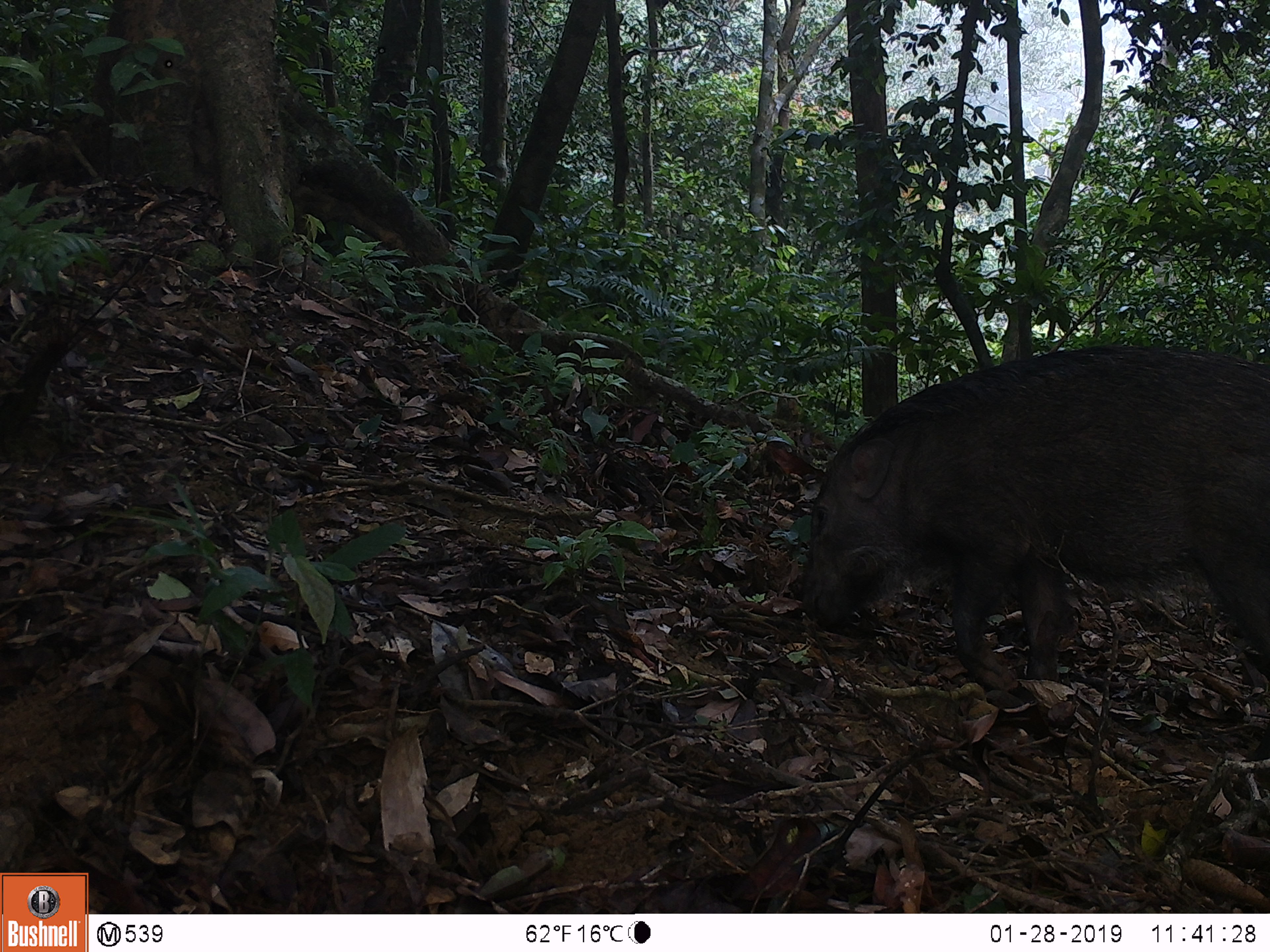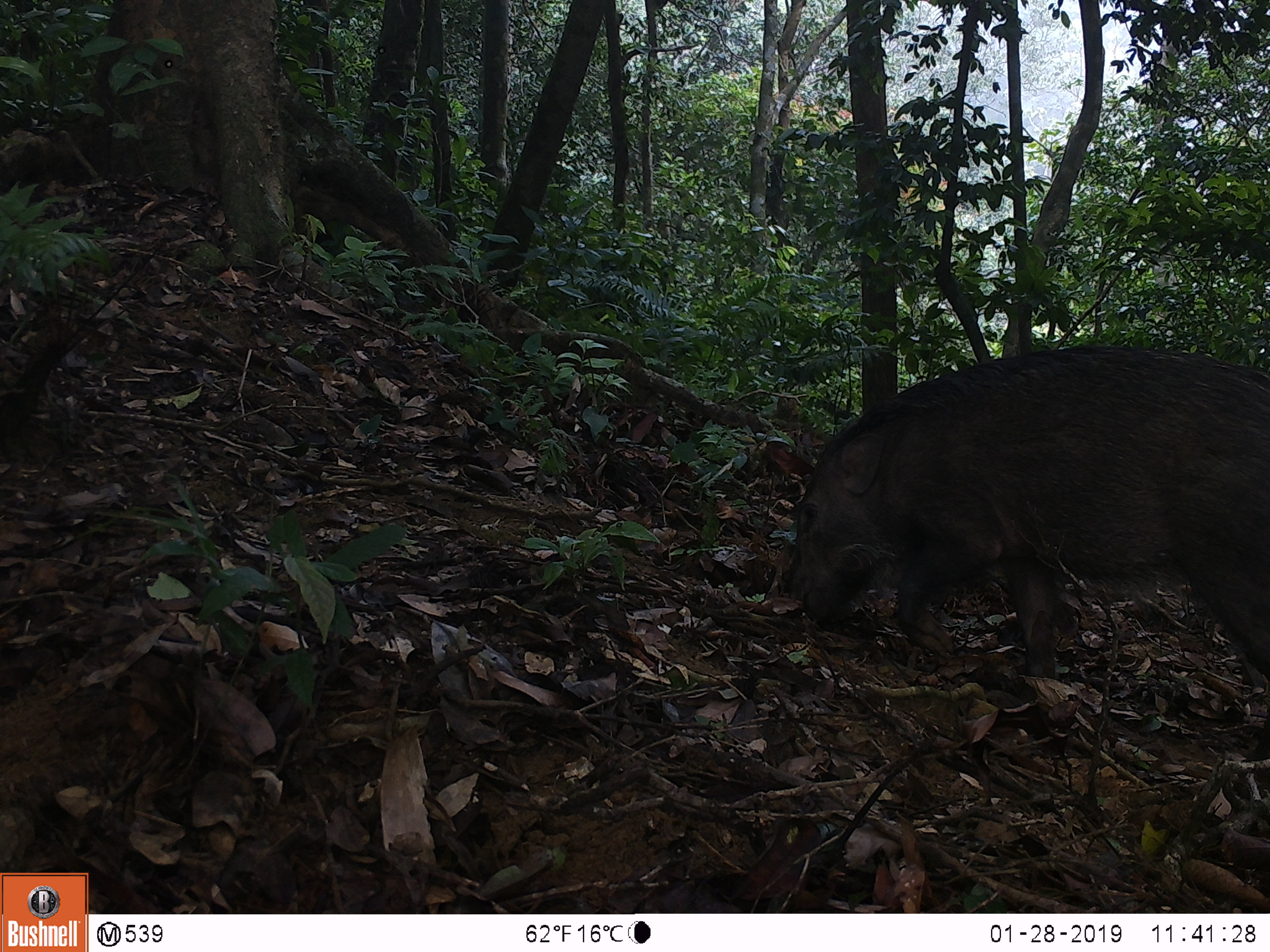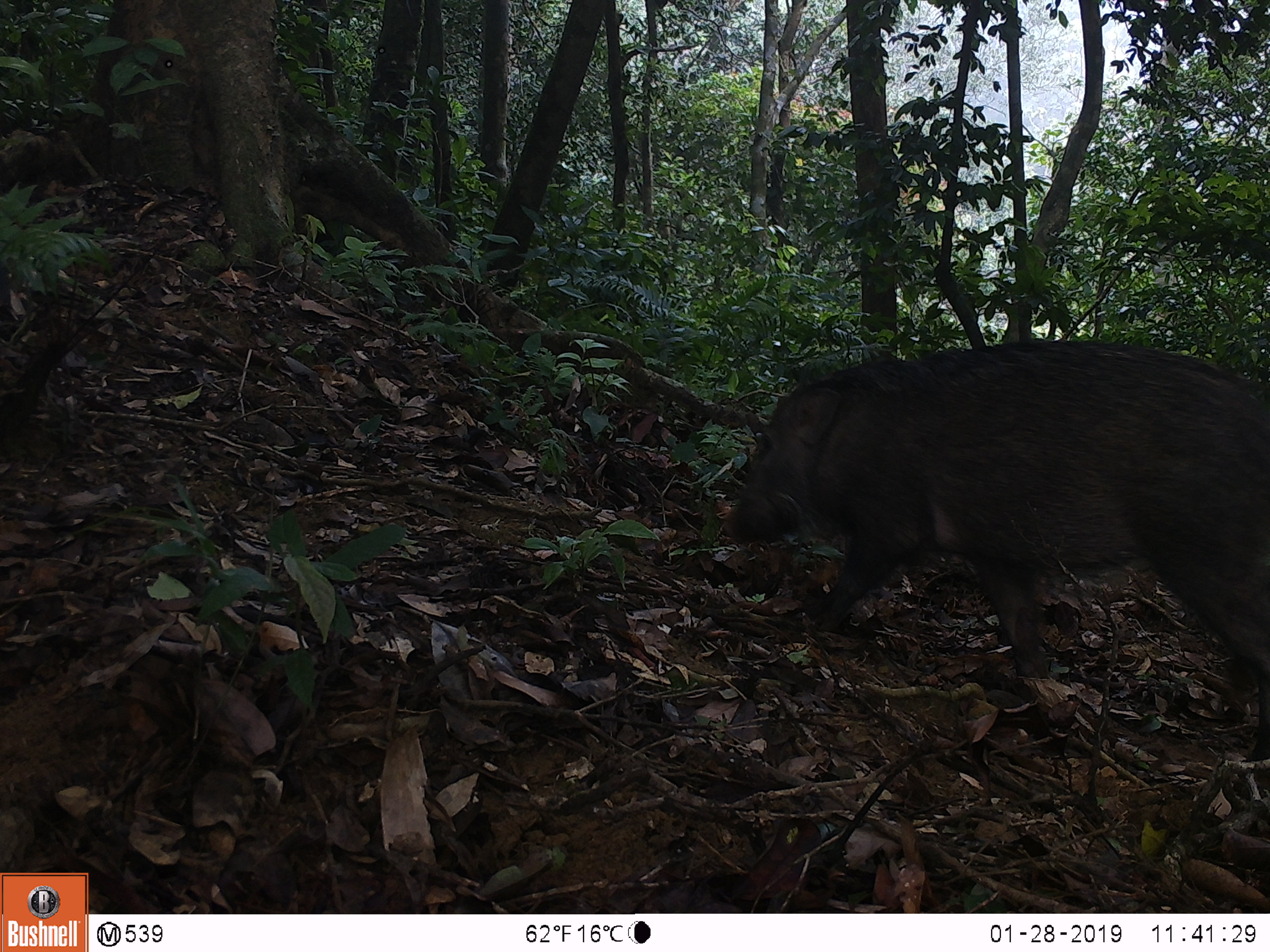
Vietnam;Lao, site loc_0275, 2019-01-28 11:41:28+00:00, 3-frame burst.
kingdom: Animalia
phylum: Chordata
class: Mammalia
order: Artiodactyla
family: Suidae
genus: Sus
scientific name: Sus scrofa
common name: eurasian wild pig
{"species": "eurasian wild pig (Sus scrofa)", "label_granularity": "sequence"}